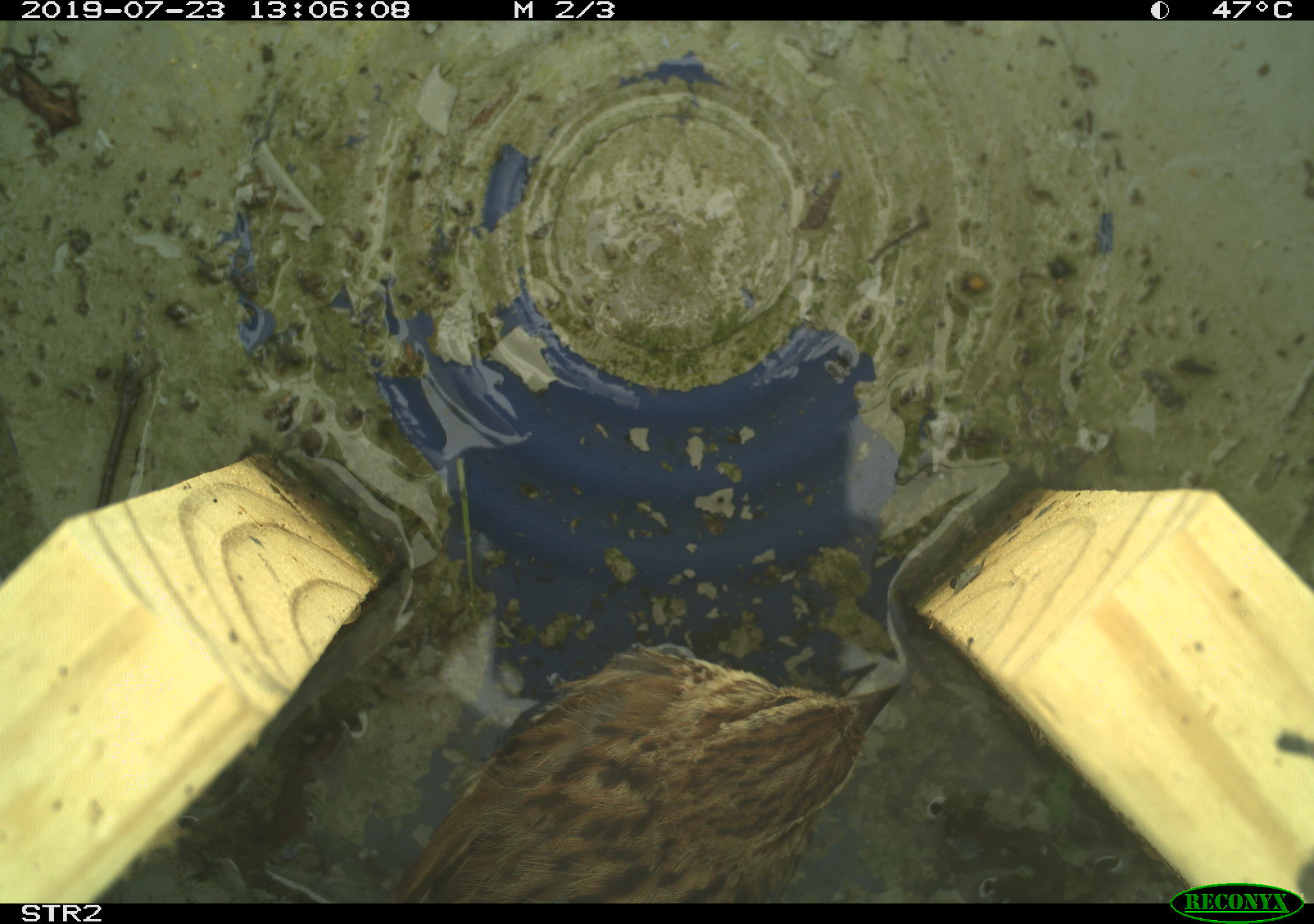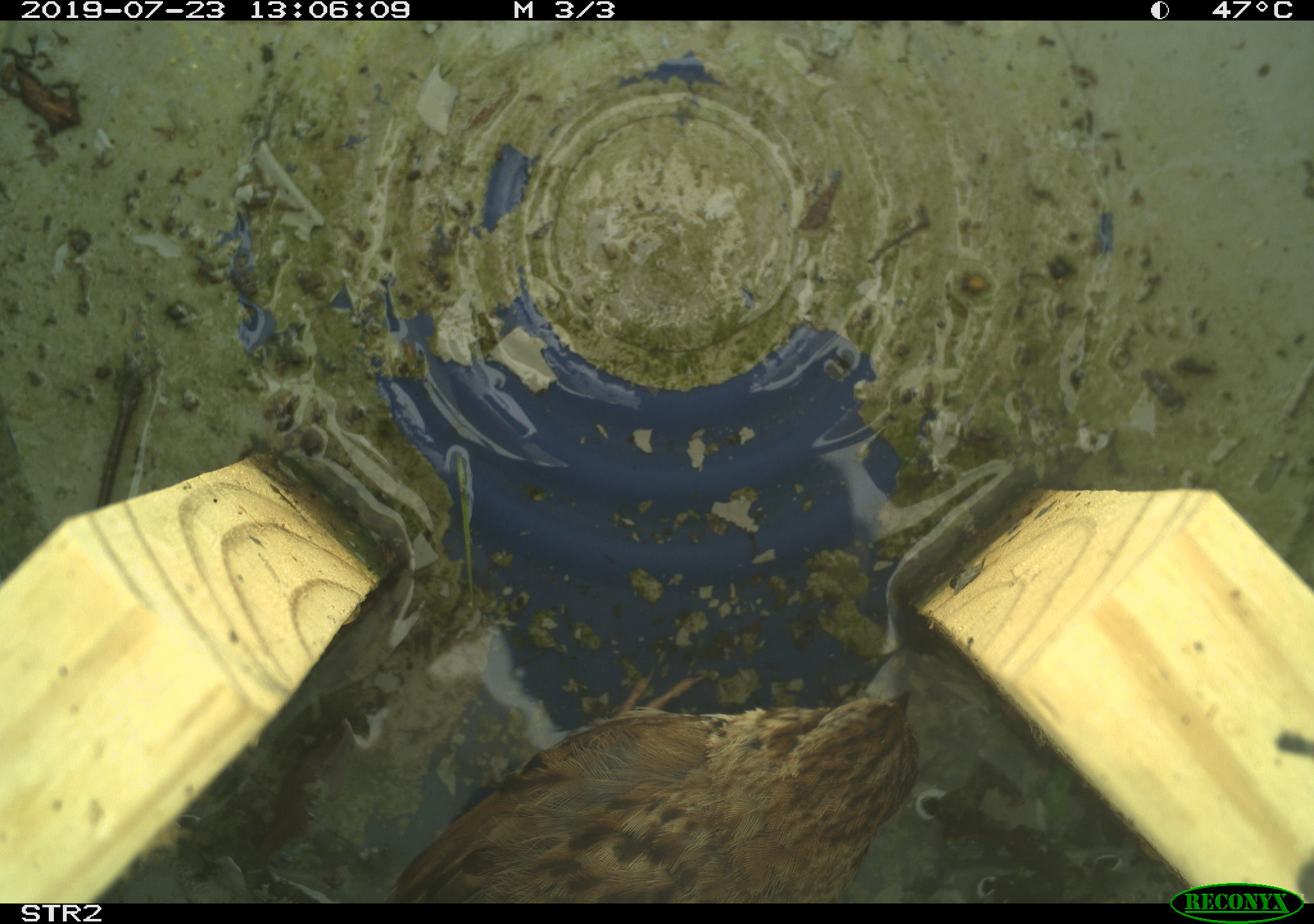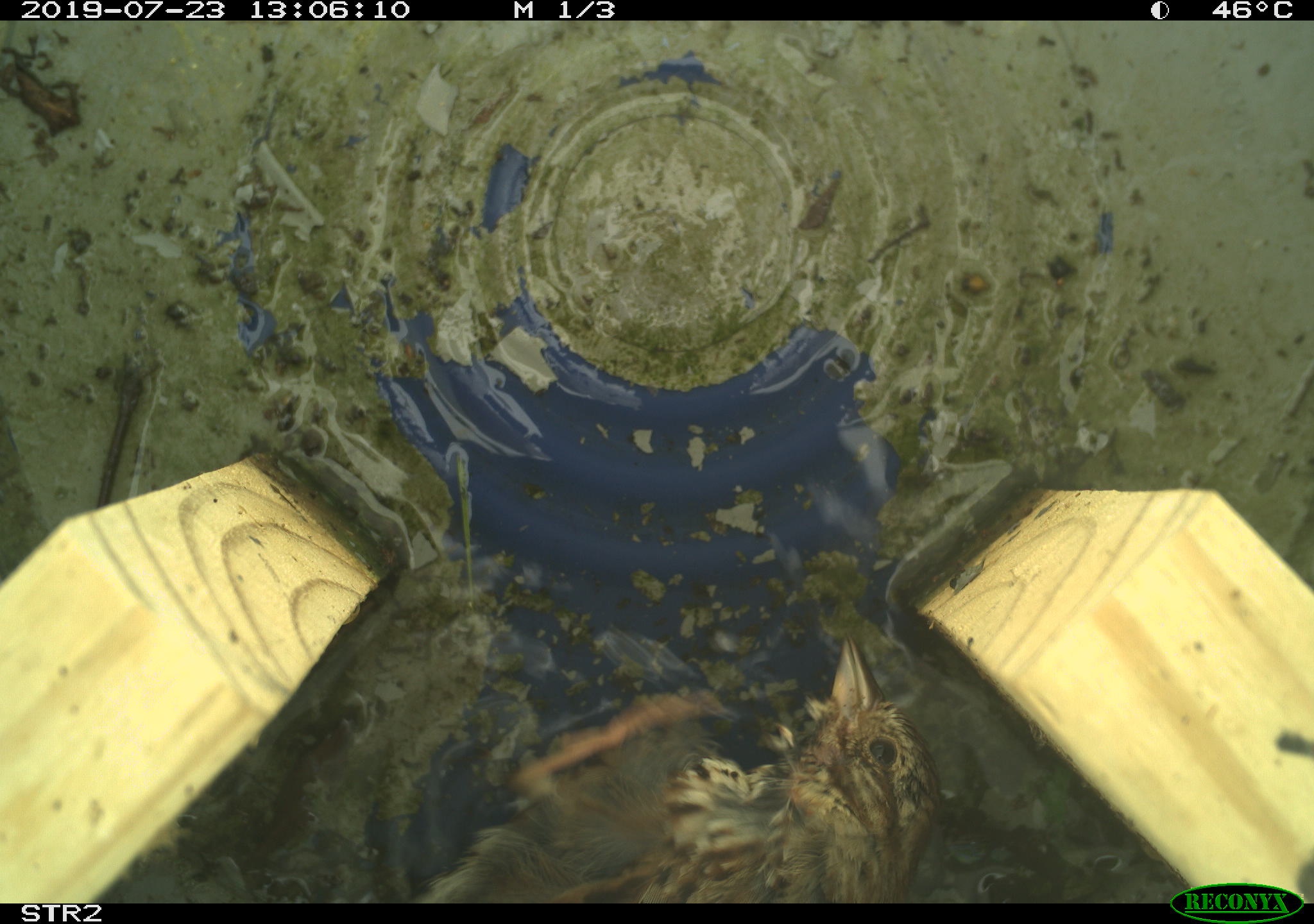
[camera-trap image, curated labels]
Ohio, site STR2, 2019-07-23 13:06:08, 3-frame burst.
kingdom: Animalia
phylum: Chordata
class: Aves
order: Passeriformes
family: Passerellidae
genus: Melospiza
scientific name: Melospiza melodia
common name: song sparrow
Song sparrow (Melospiza melodia).